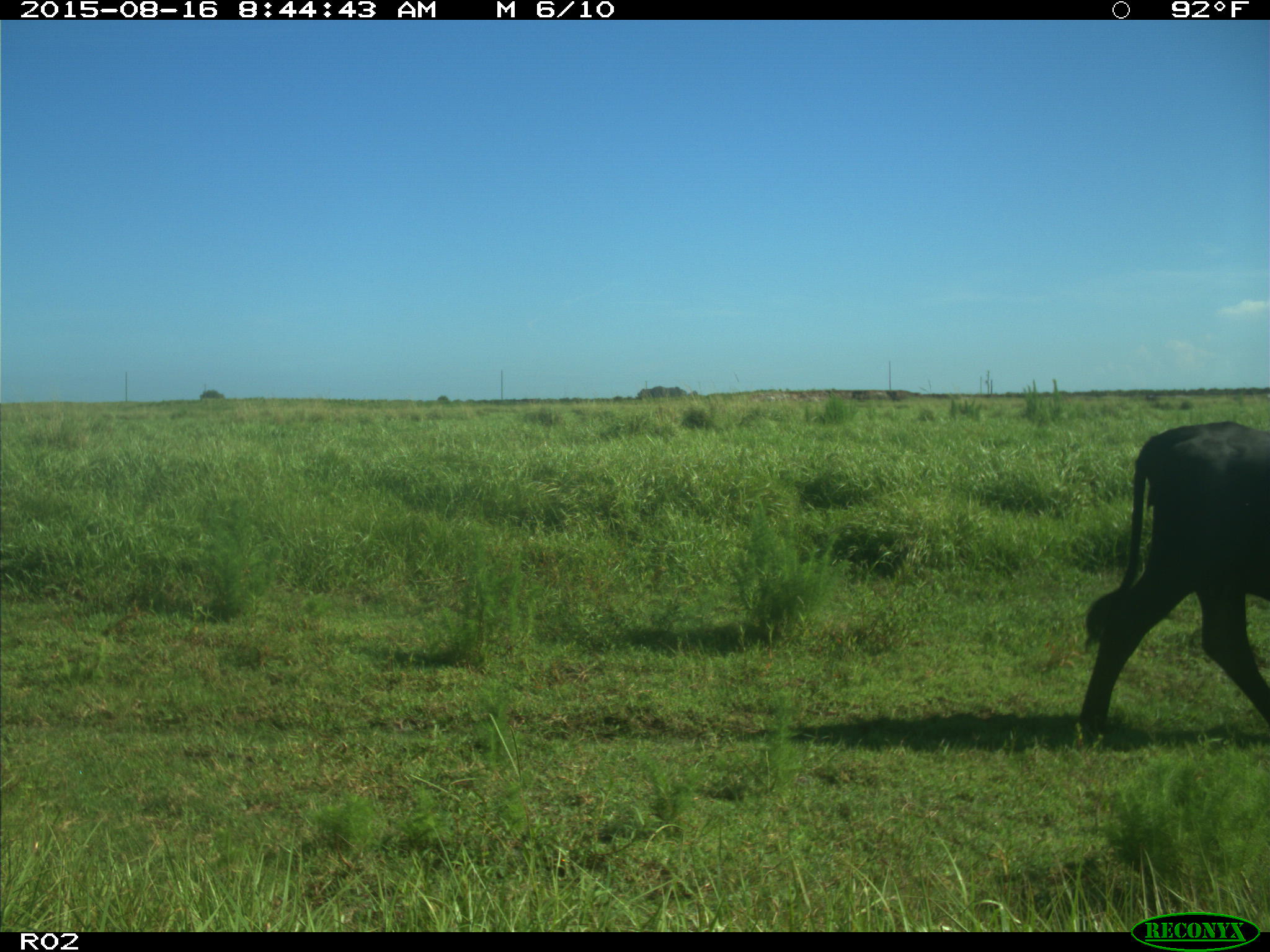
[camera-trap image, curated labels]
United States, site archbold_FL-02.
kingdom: Animalia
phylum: Chordata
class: Mammalia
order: Artiodactyla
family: Bovidae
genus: Bos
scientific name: Bos taurus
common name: domestic cow